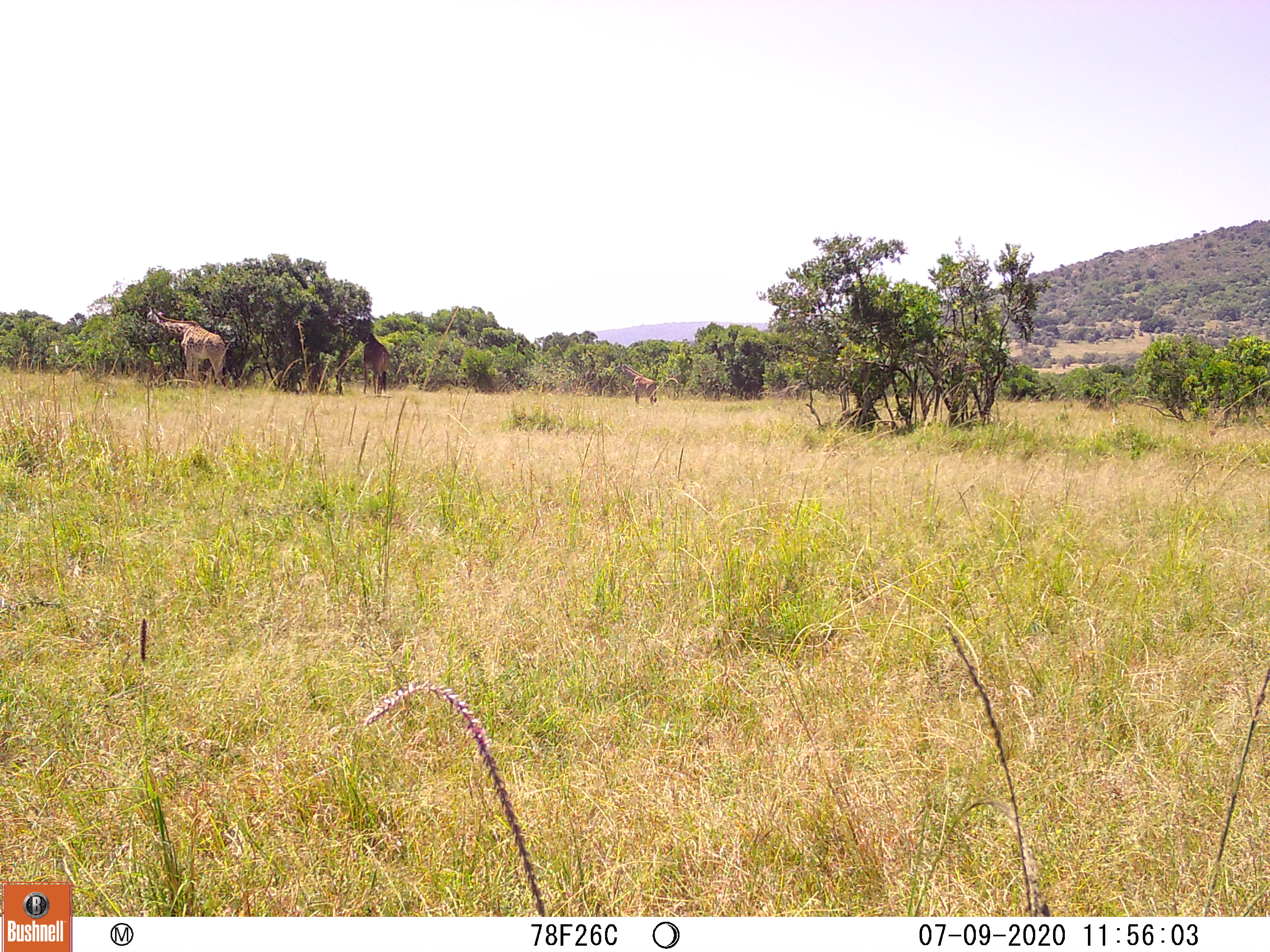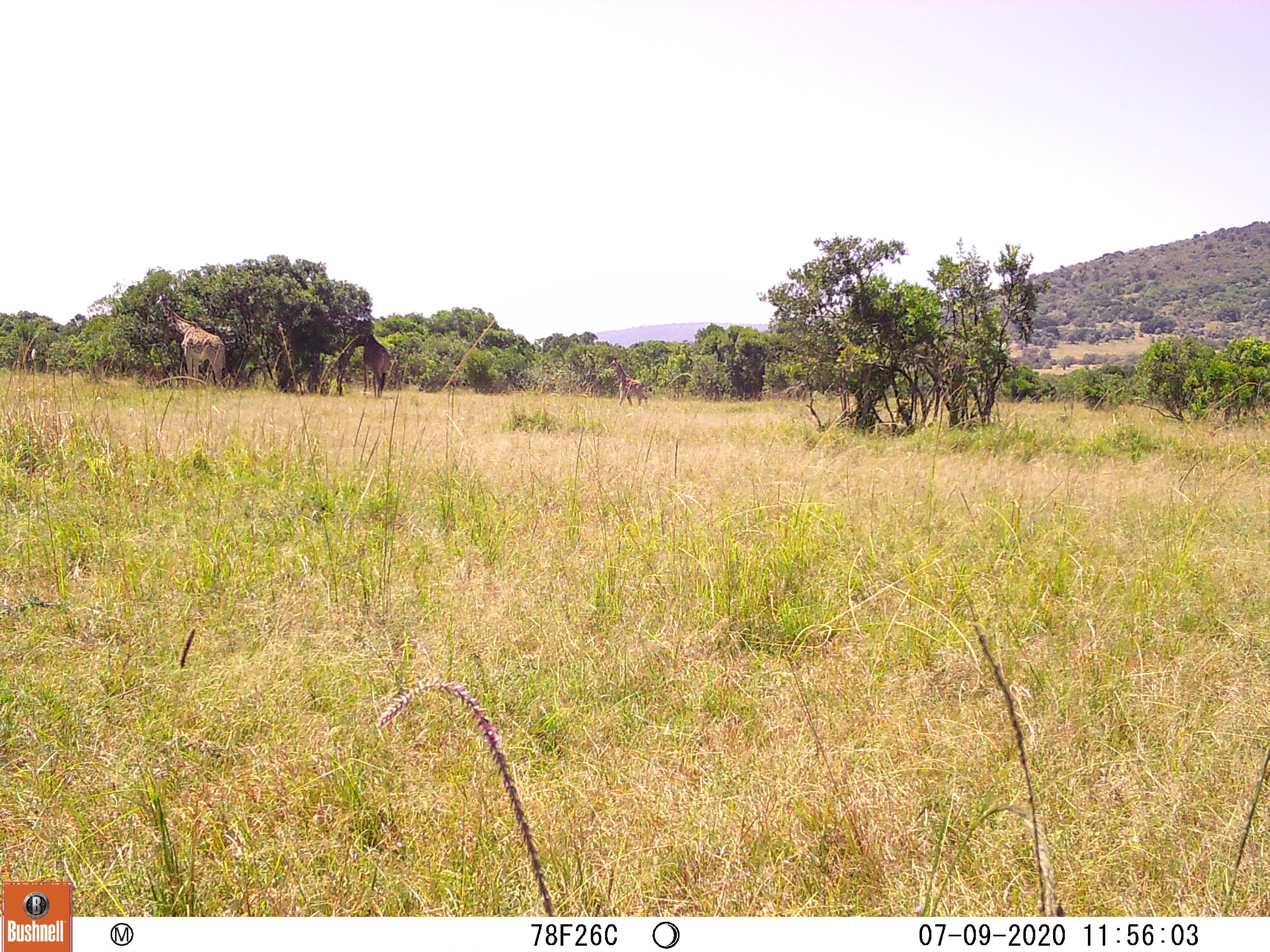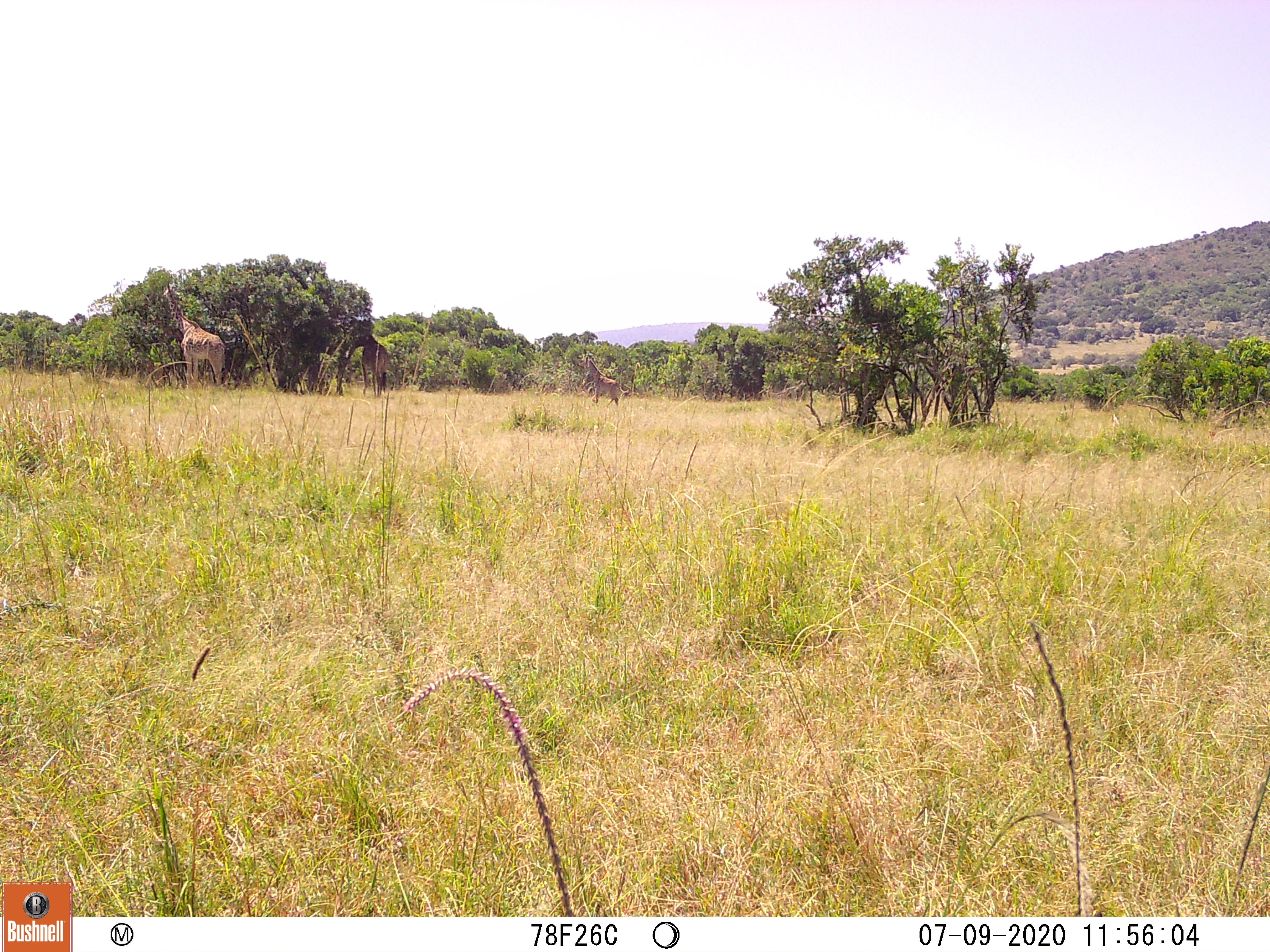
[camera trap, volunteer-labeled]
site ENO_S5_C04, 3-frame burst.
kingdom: Animalia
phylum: Chordata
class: Mammalia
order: Artiodactyla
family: Giraffidae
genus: Giraffa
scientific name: Giraffa camelopardalis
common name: giraffe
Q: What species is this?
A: Giraffe (Giraffa camelopardalis).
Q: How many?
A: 3.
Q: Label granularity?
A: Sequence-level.